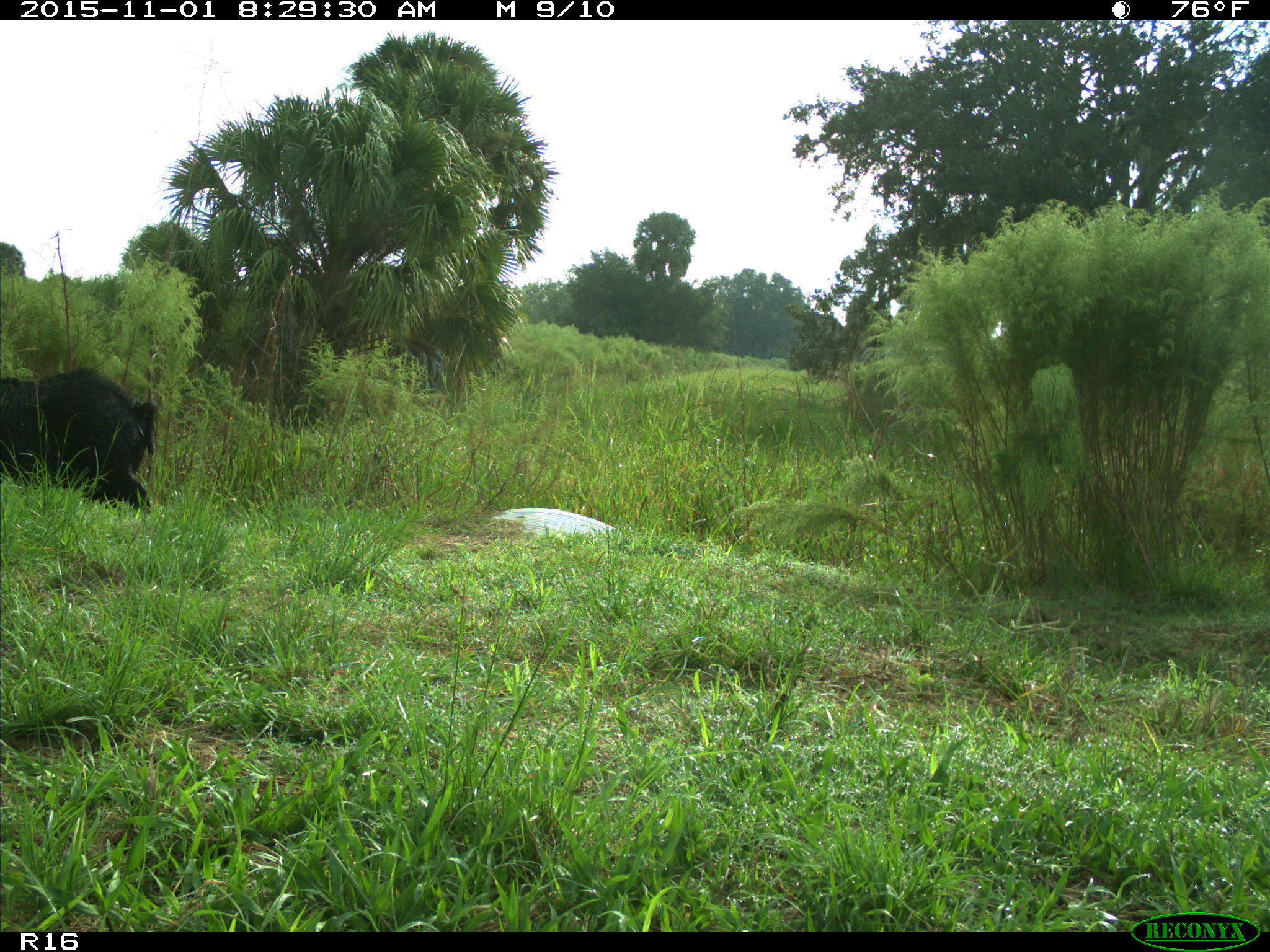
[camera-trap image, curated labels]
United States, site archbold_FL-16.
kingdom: Animalia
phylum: Chordata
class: Mammalia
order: Artiodactyla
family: Suidae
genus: Sus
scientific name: Sus scrofa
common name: wild boar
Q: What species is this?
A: Sus scrofa (wild boar).